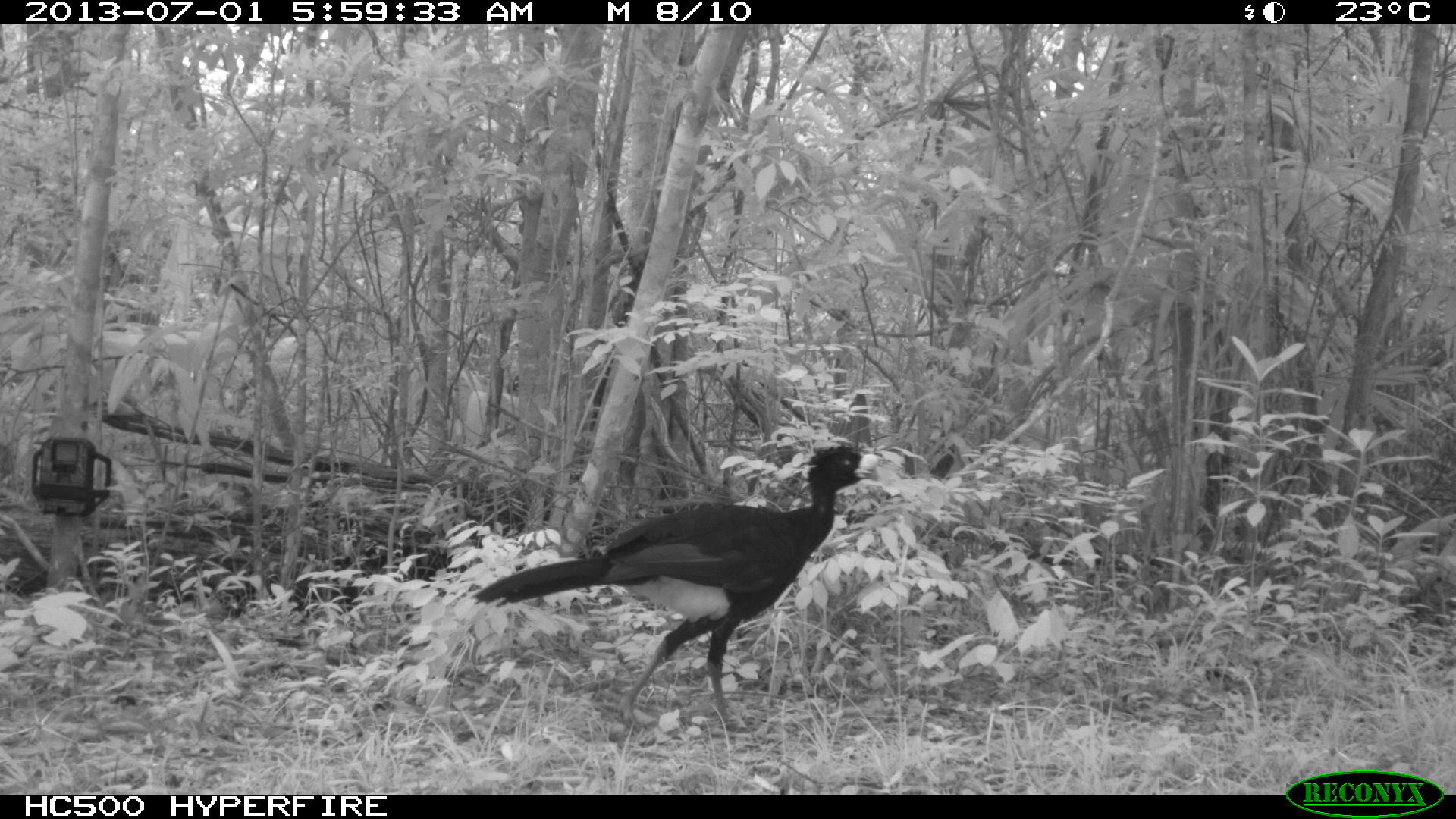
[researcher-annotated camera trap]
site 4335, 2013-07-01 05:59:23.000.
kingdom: Animalia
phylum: Chordata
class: Aves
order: Galliformes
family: Cracidae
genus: Crax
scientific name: Crax rubra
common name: great curassow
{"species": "Crax rubra (great curassow)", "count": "1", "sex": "male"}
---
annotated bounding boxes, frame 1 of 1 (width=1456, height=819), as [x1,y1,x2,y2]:
crax rubra: [467,442,877,735]